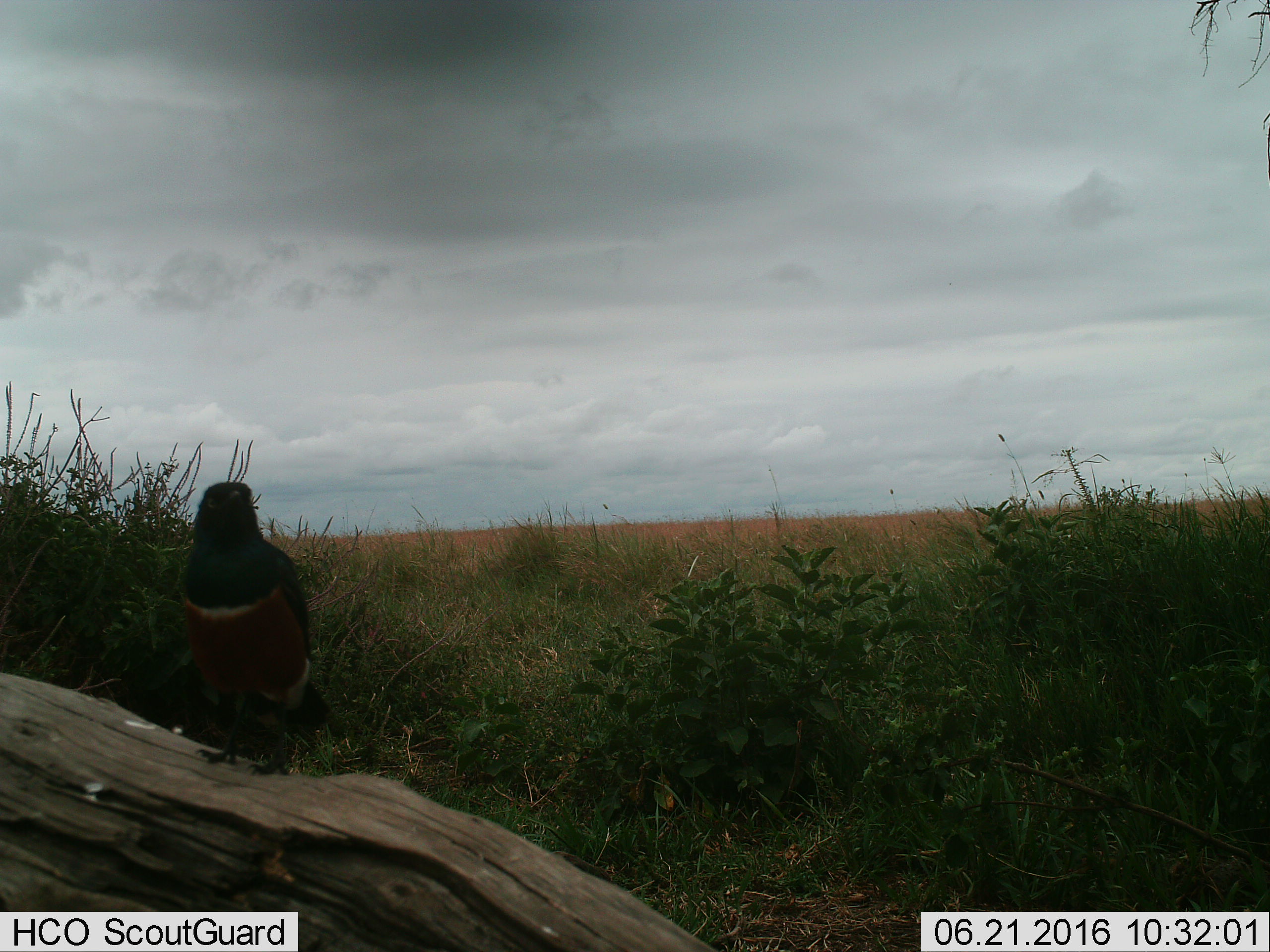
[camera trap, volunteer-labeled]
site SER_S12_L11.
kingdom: Animalia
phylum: Chordata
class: Aves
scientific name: Aves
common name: bird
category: birdother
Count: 1.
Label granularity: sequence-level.